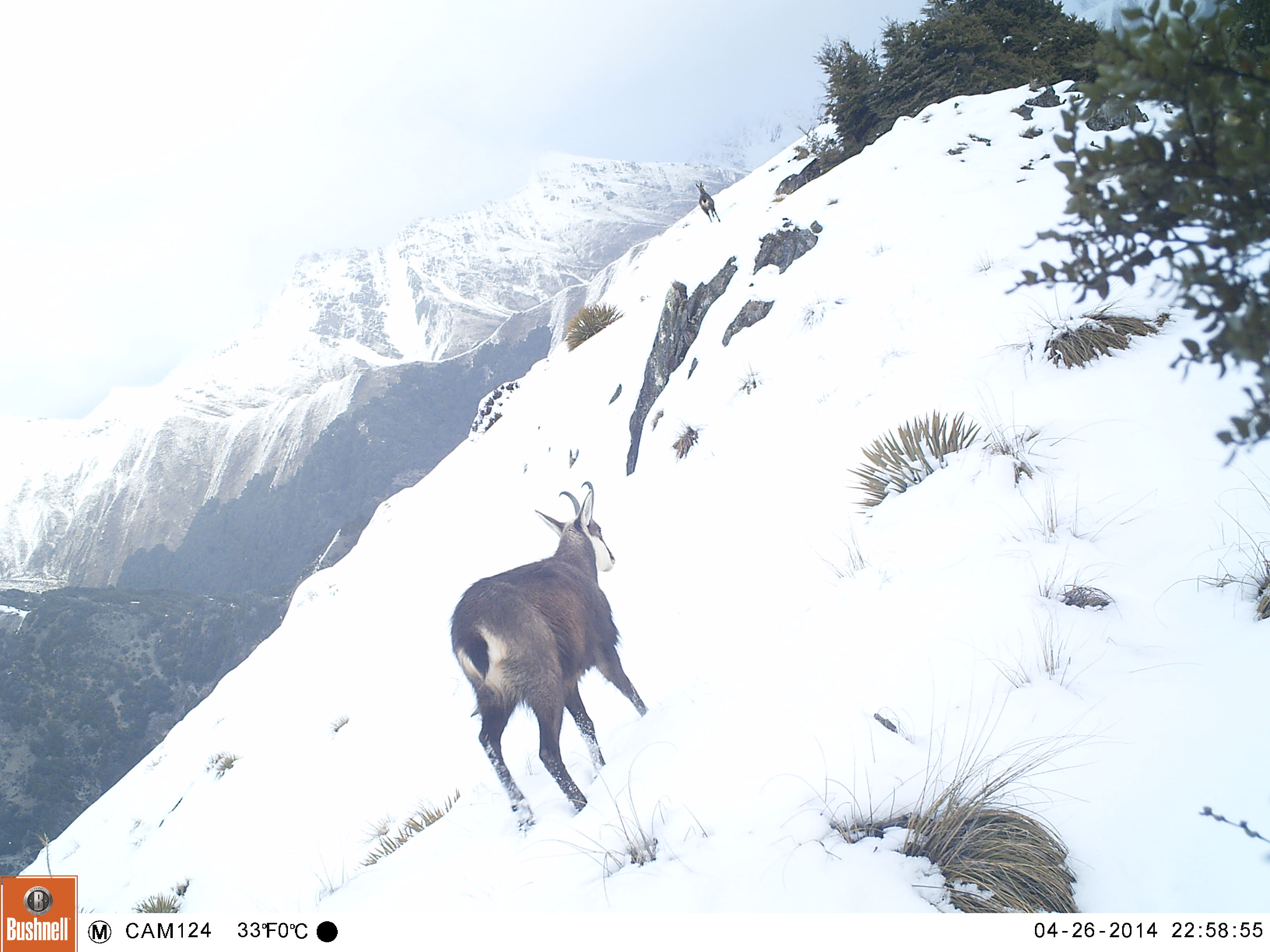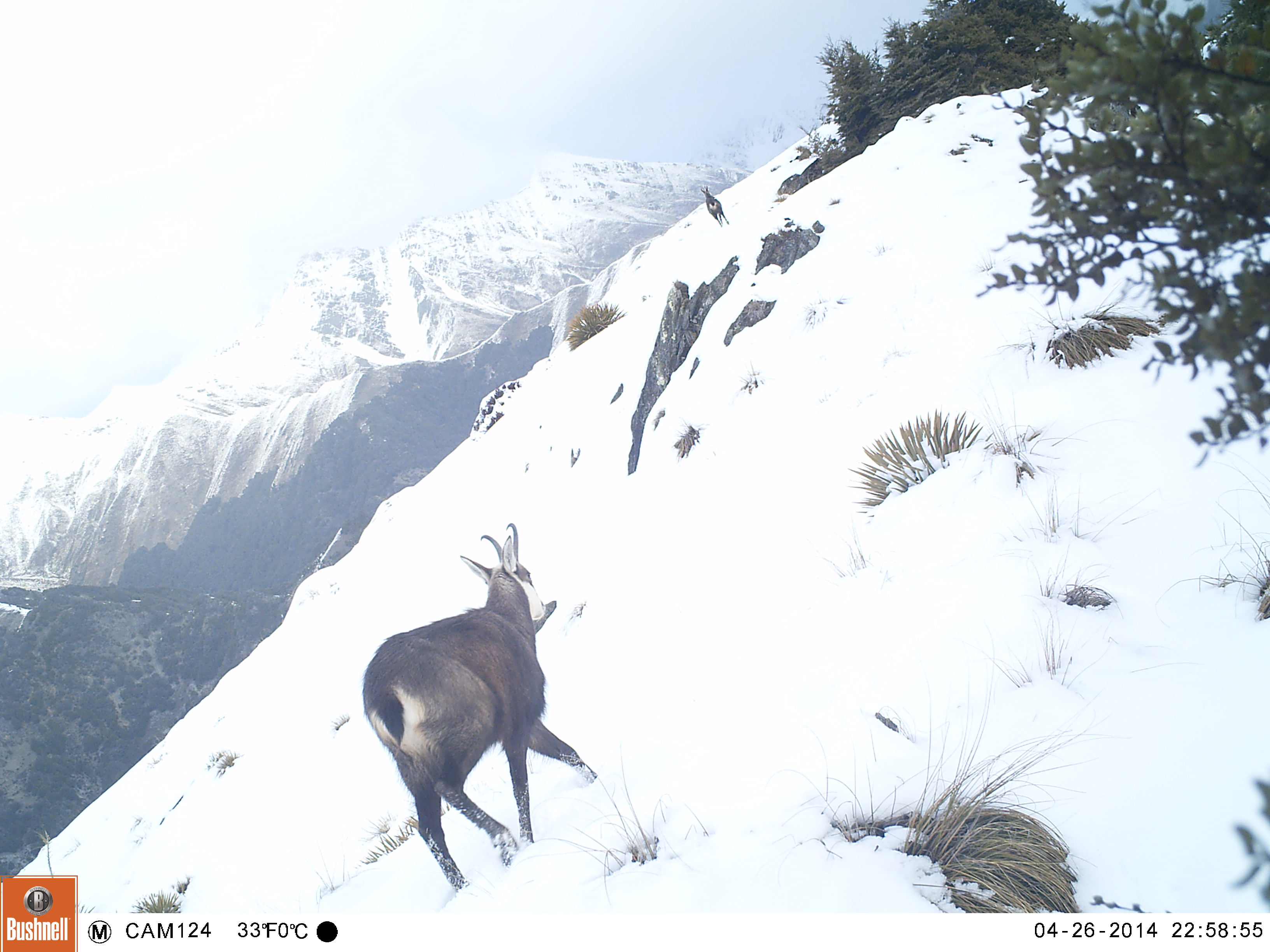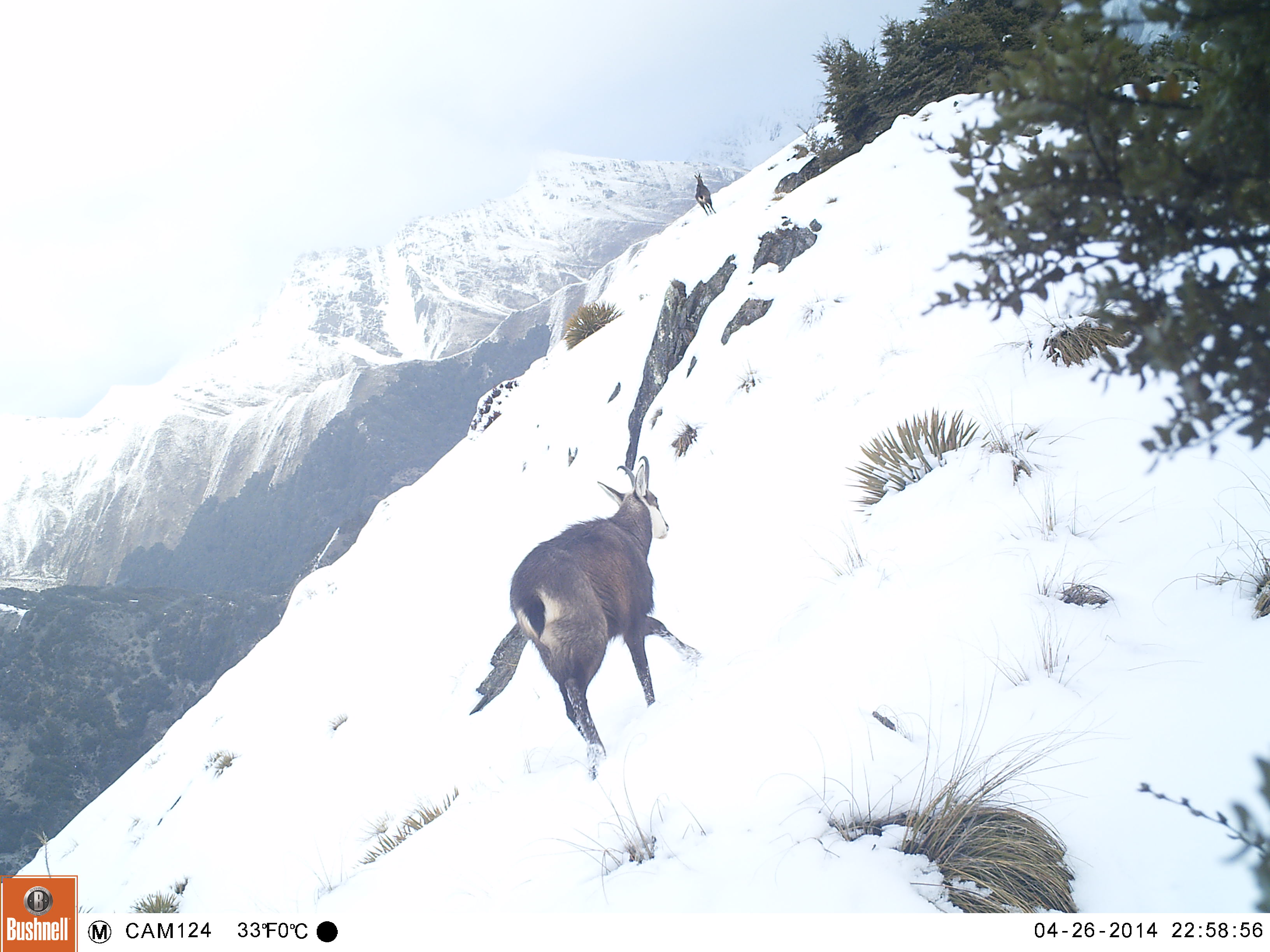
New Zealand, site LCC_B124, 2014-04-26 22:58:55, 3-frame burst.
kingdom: Animalia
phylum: Chordata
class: Mammalia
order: Artiodactyla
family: Bovidae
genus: Rupicapra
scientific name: Rupicapra rupicapra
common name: alpine chamois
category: chamois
Chamois (alpine chamois) (Rupicapra rupicapra).